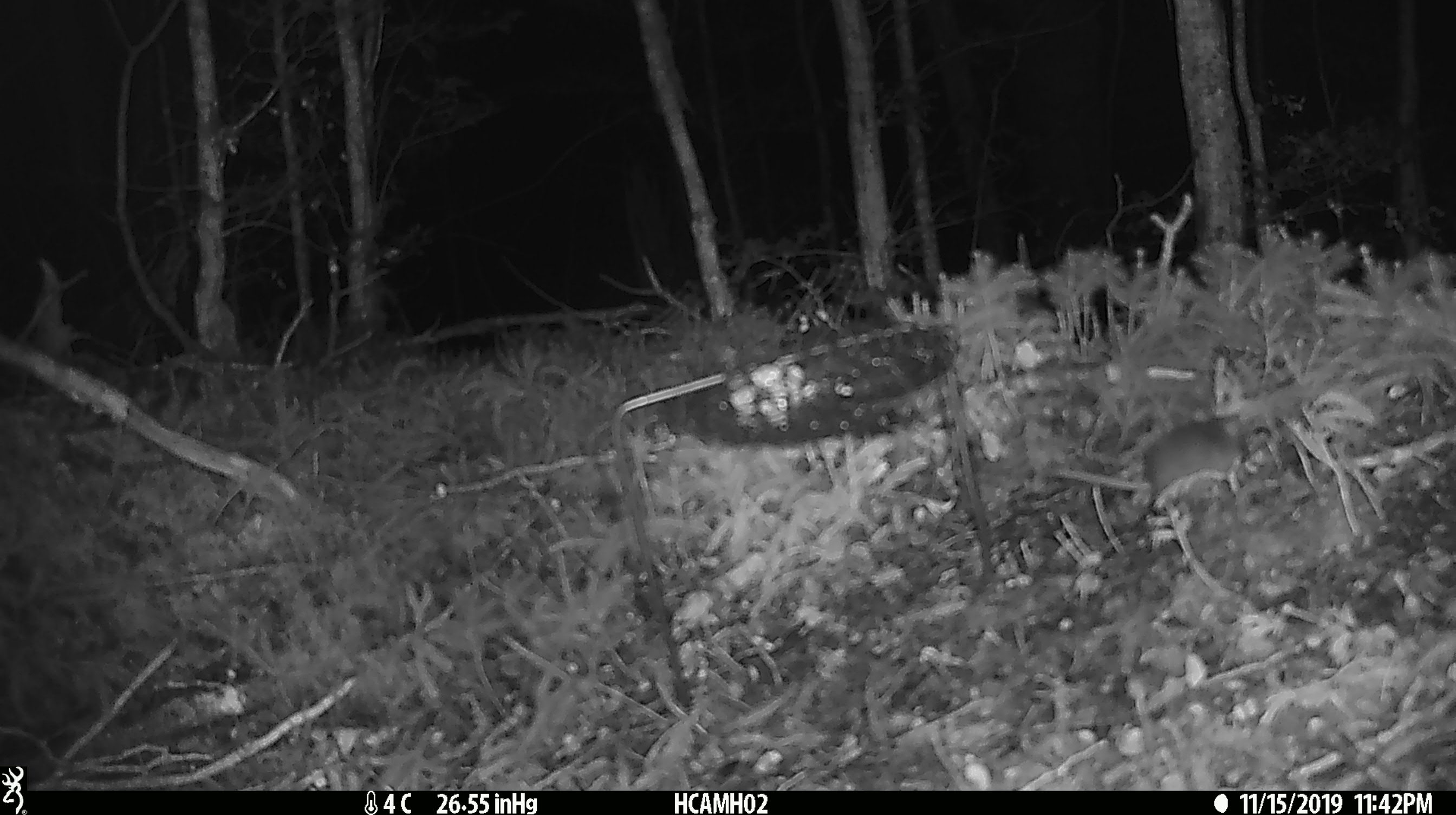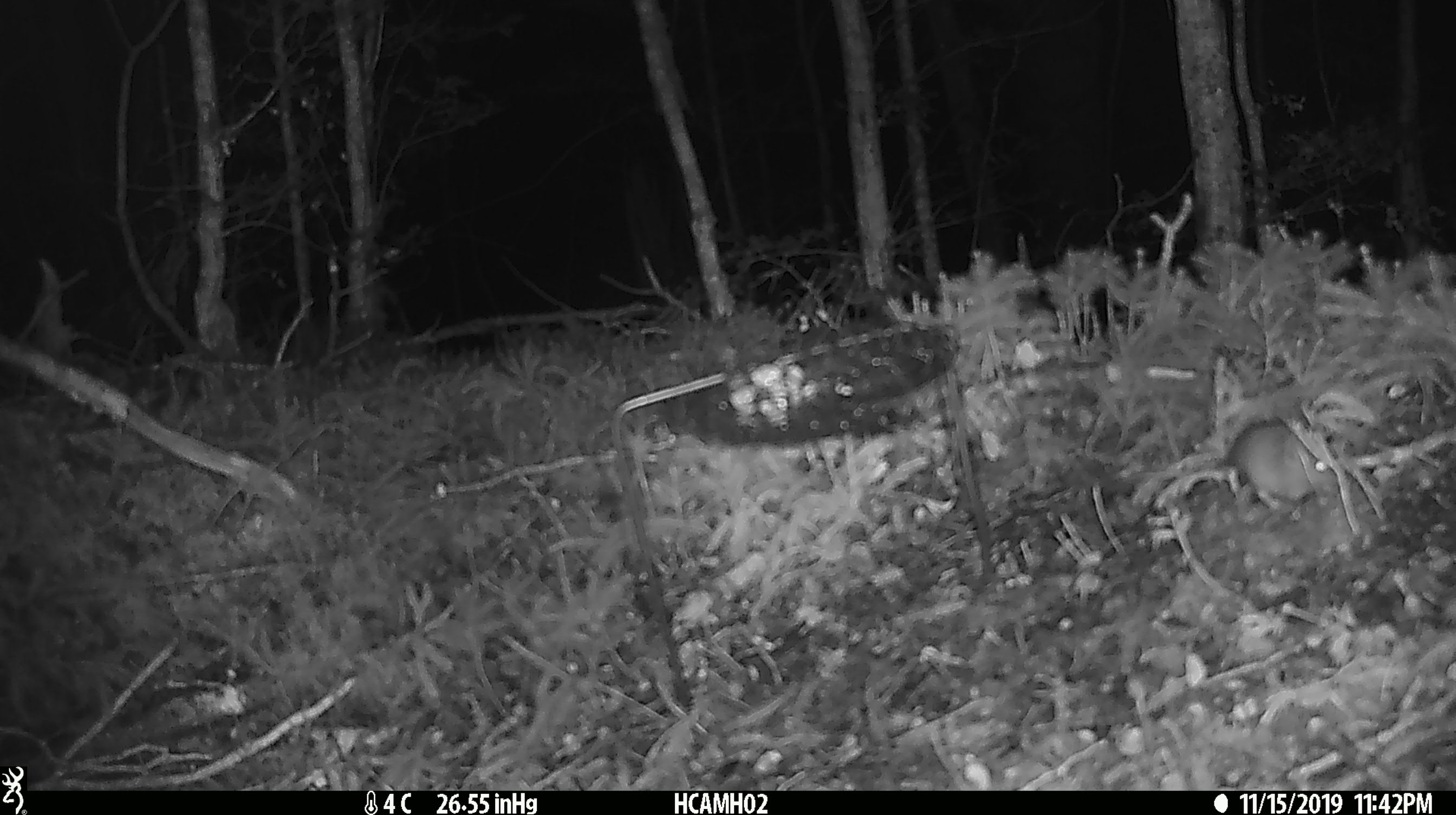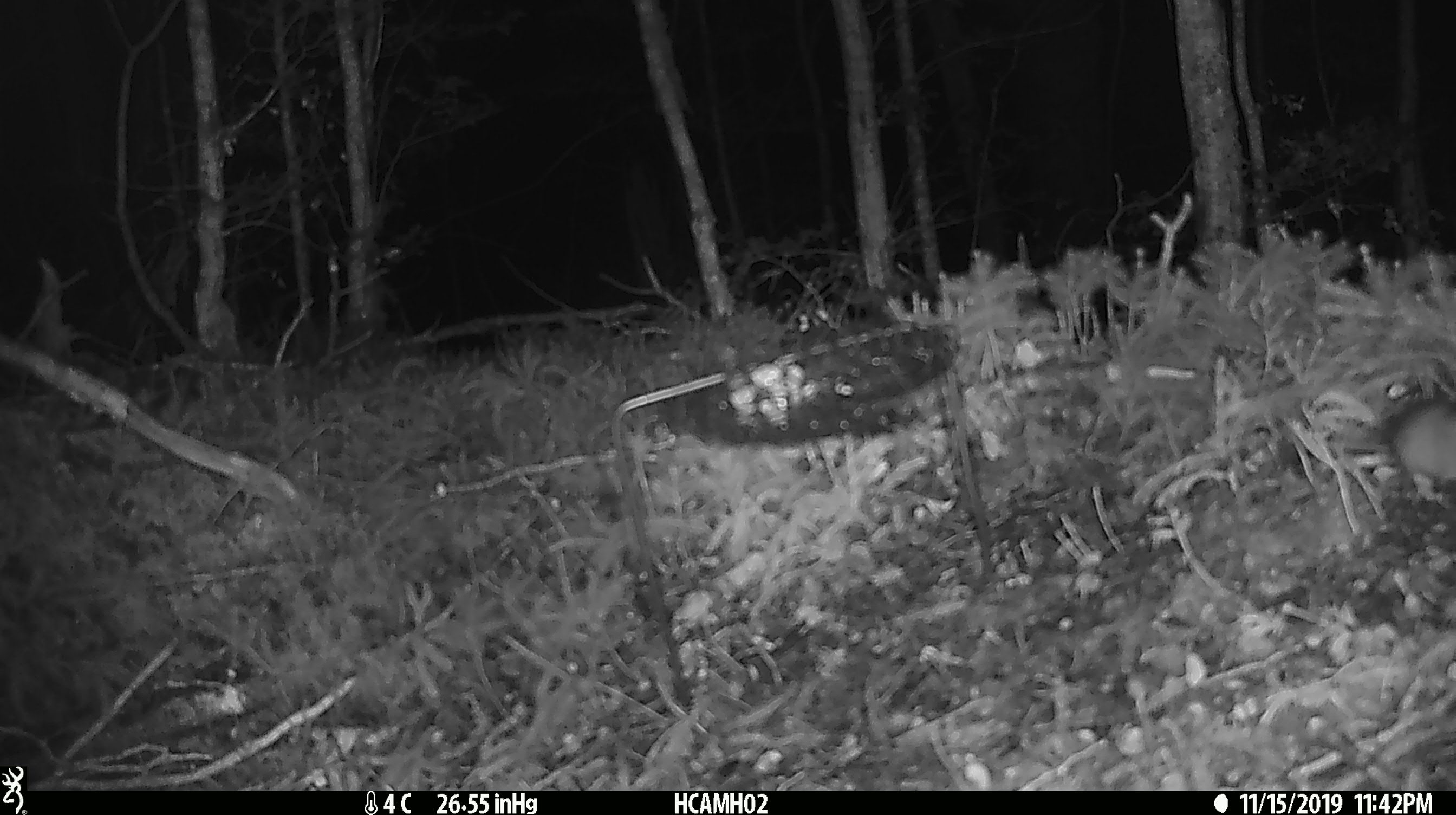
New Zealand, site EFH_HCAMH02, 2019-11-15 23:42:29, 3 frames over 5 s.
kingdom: Animalia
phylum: Chordata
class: Mammalia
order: Rodentia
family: Muridae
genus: Mus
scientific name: Mus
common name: mouse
Mouse (Mus).